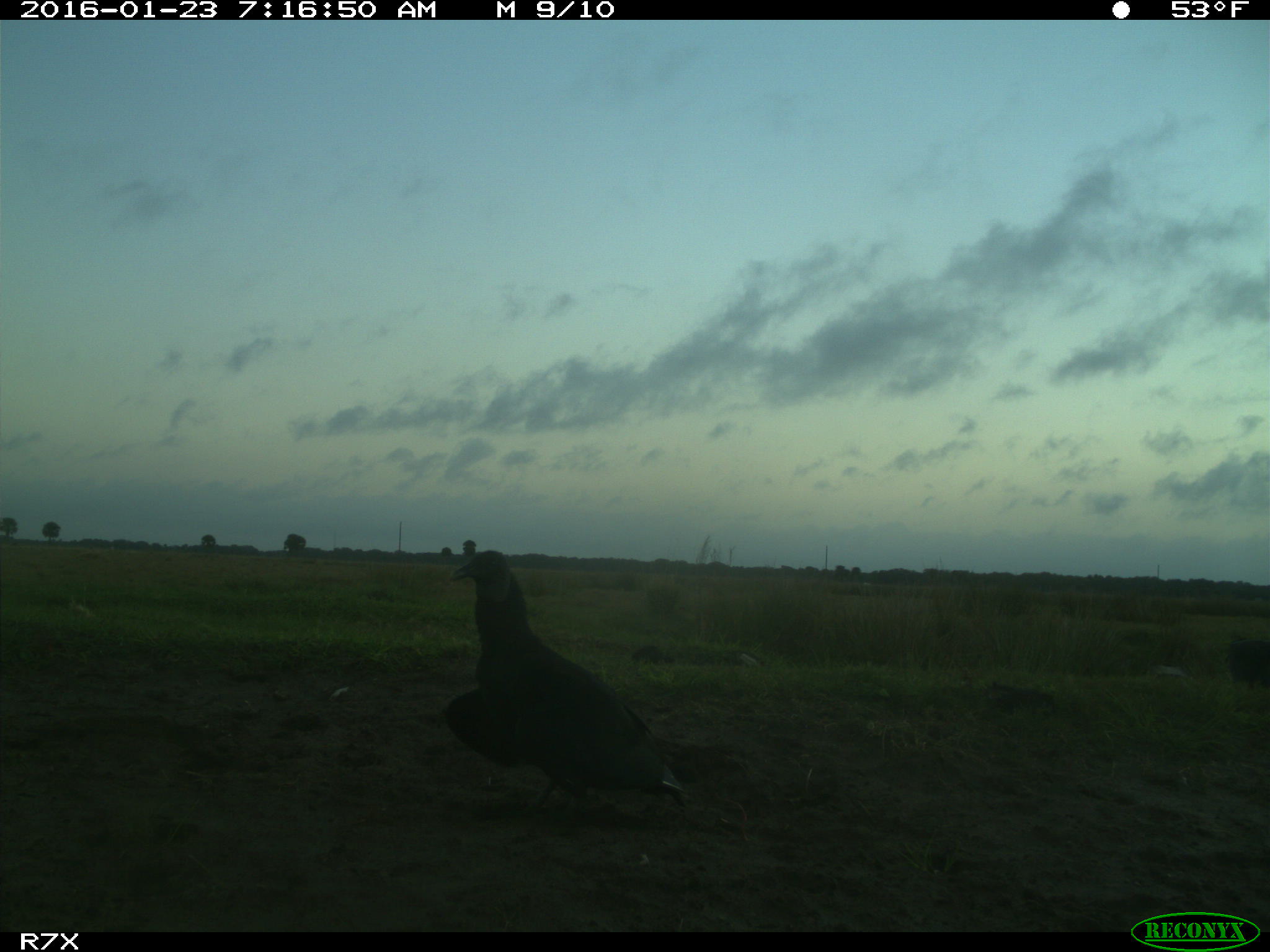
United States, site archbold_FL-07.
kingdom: Animalia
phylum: Chordata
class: Aves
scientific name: Aves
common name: birds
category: unidentified bird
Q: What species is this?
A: Unidentified bird (birds) (Aves).